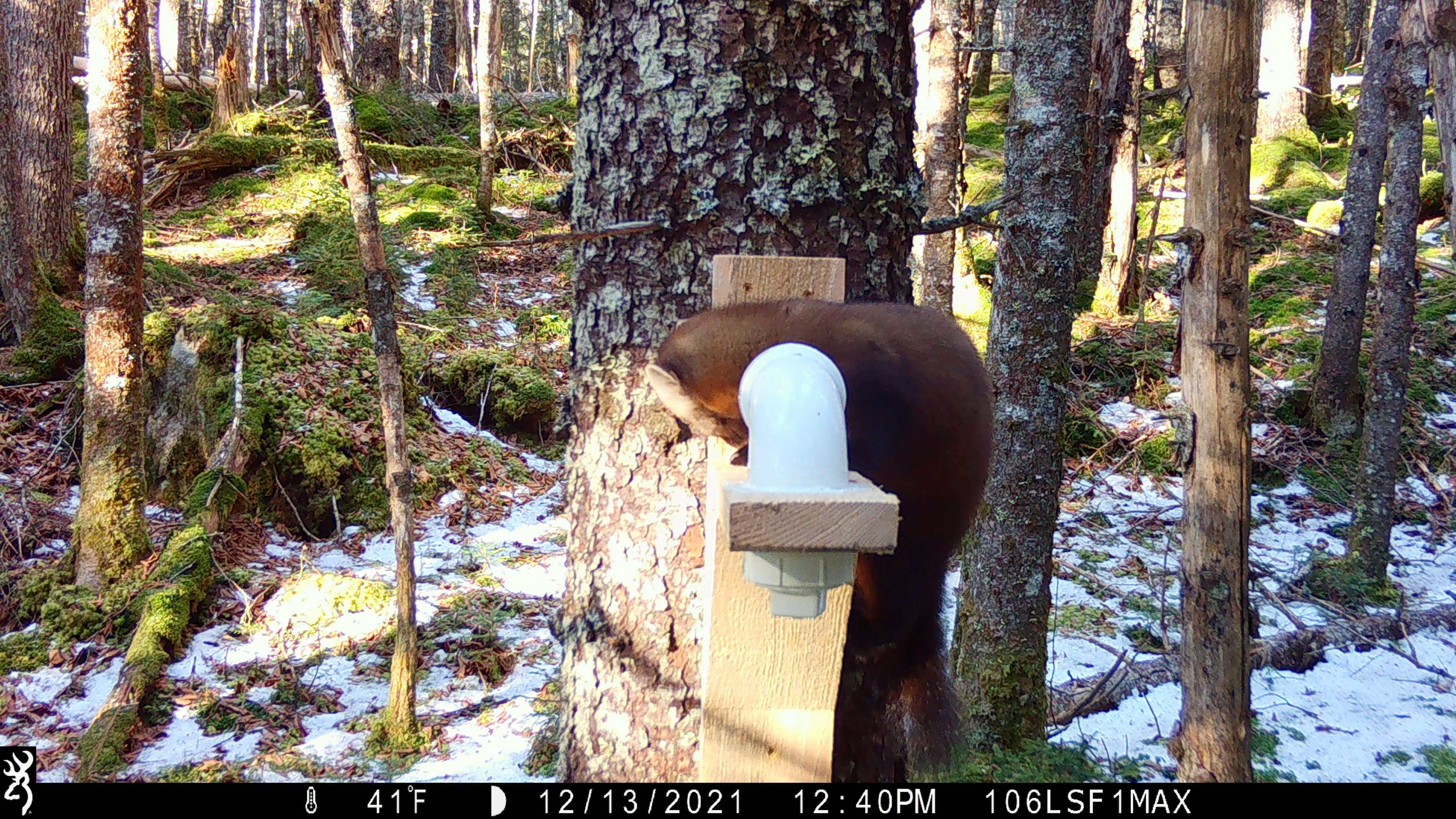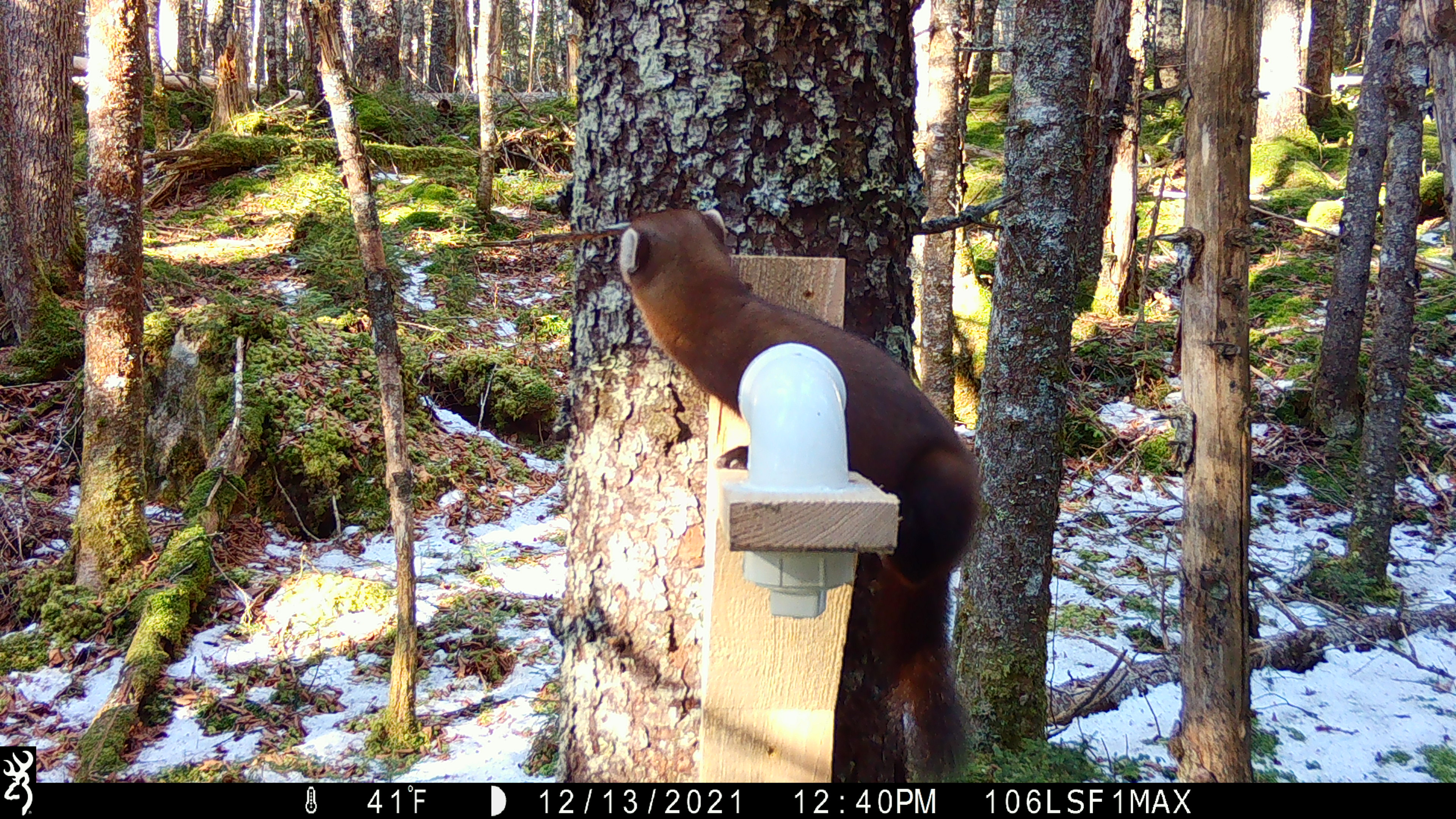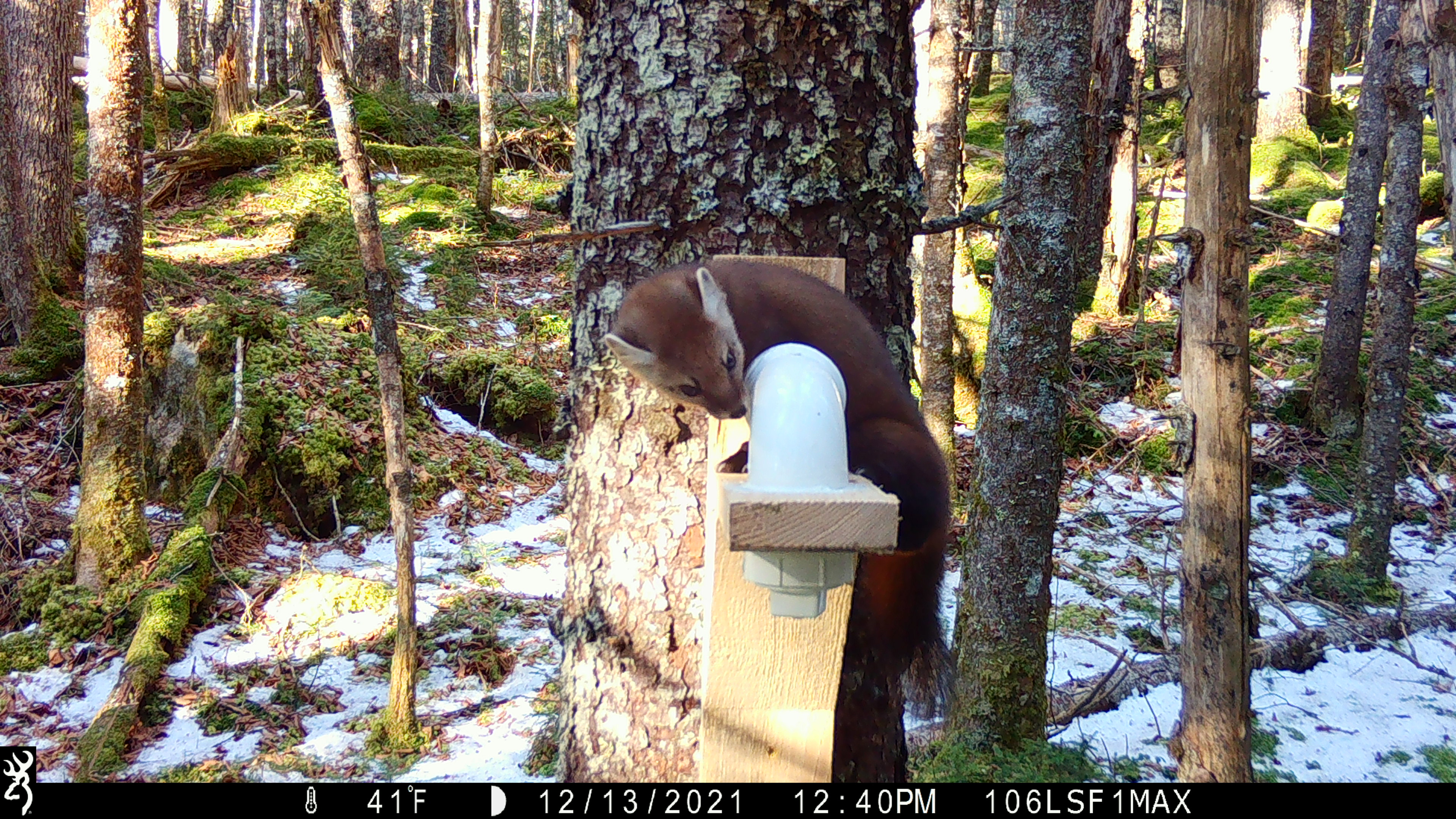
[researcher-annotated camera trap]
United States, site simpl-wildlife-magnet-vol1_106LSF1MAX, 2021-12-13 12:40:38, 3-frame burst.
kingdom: Animalia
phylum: Chordata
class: Mammalia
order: Carnivora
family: Mustelidae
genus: Martes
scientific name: Martes americana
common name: american marten